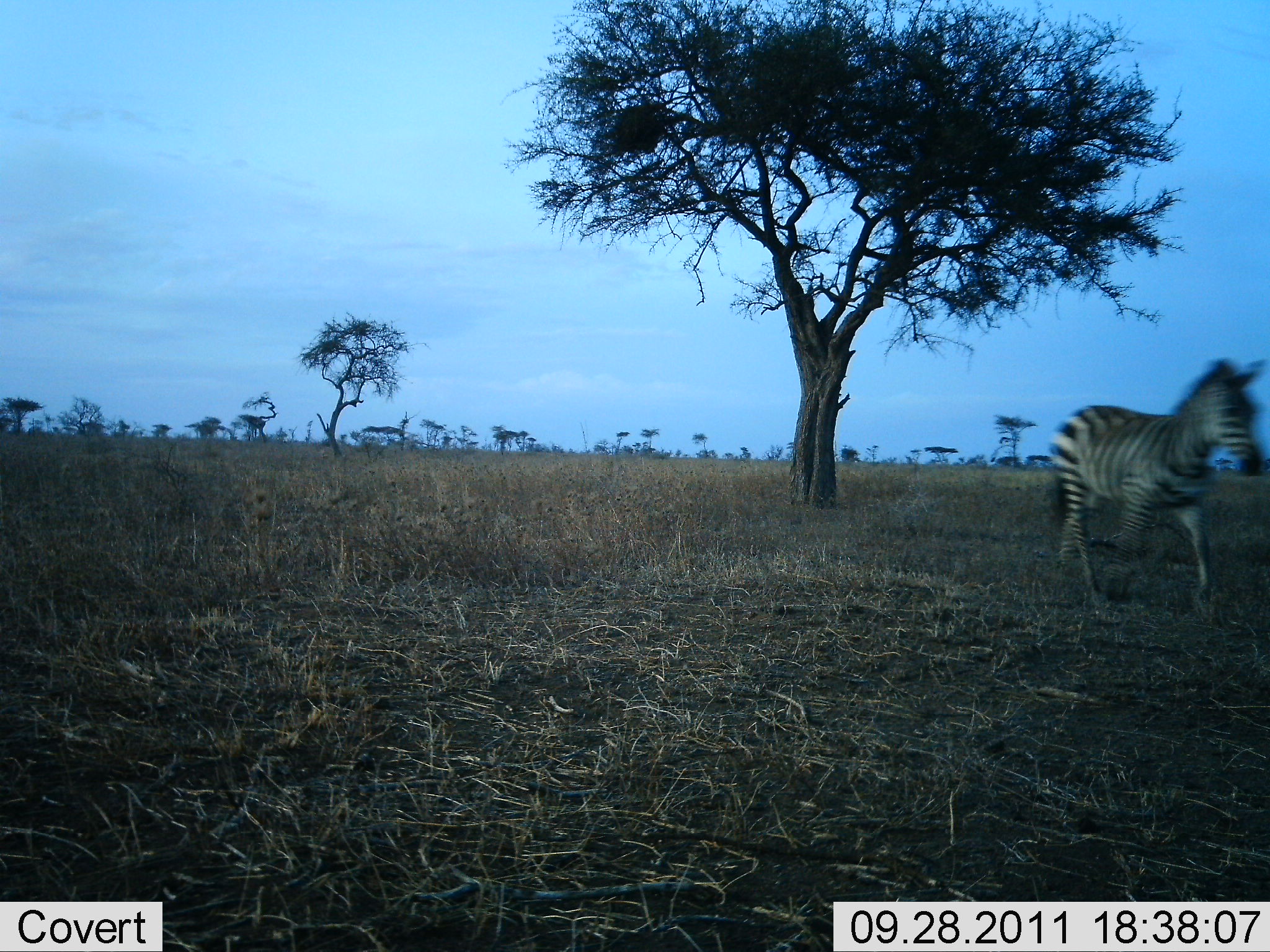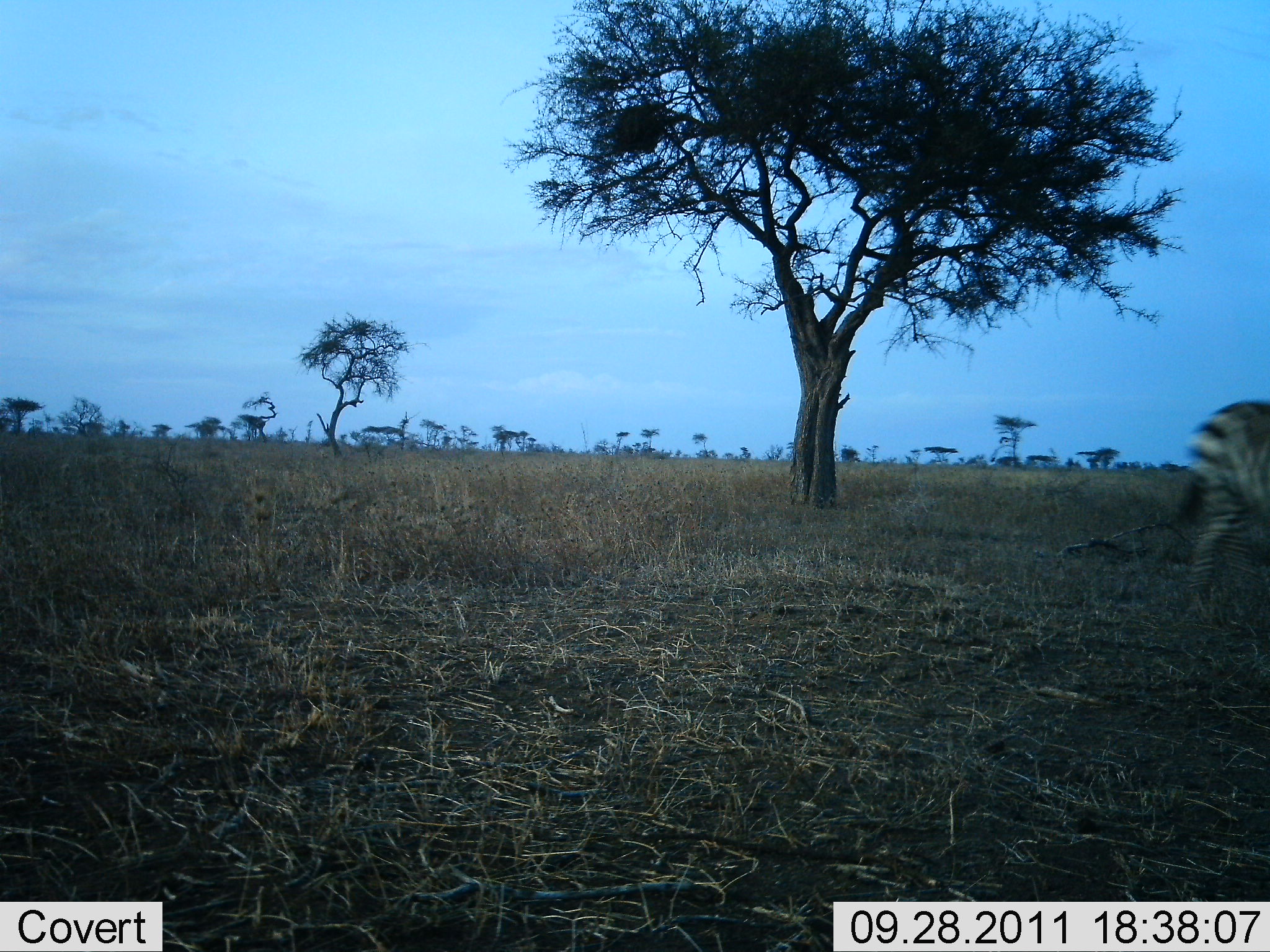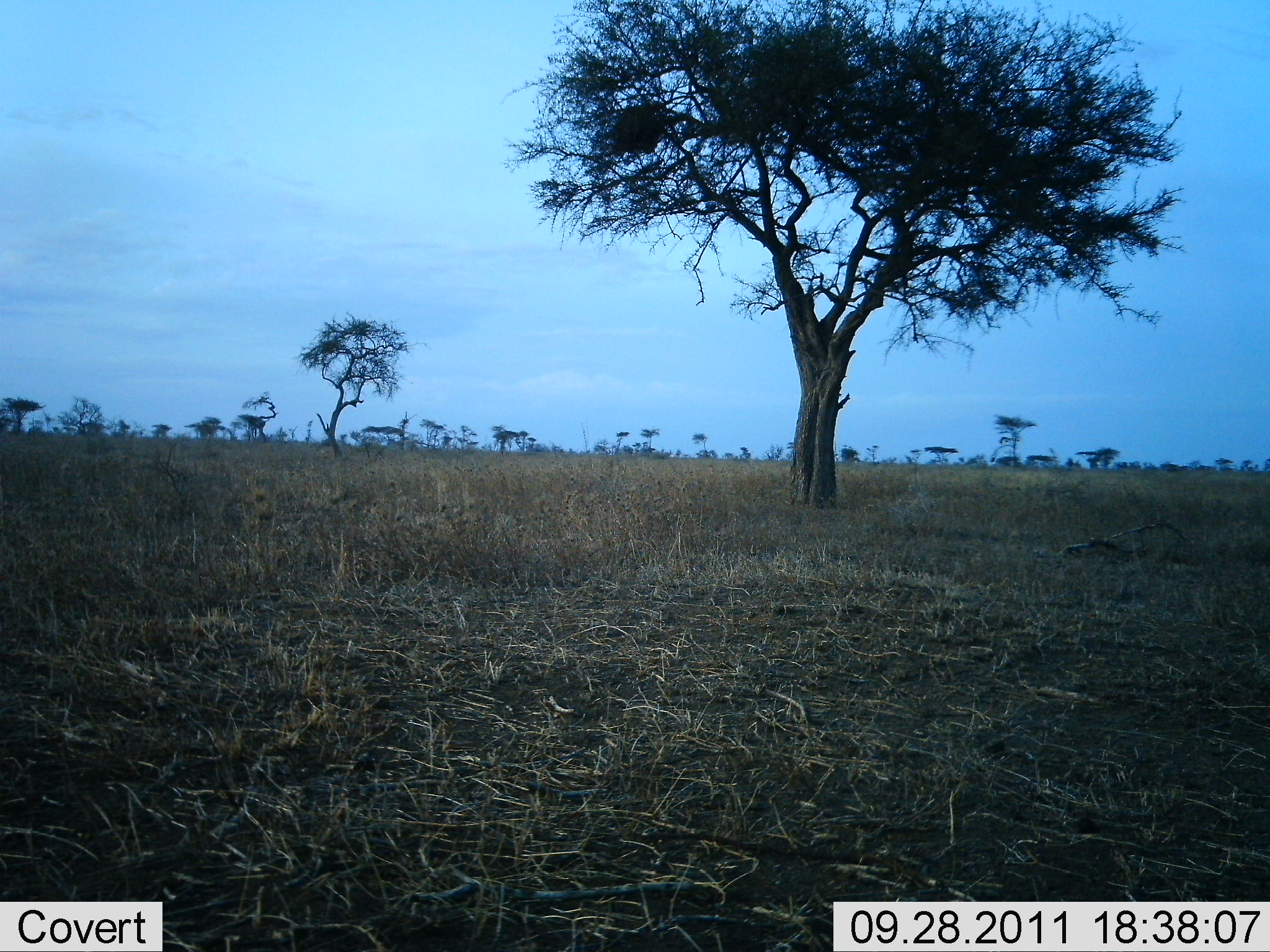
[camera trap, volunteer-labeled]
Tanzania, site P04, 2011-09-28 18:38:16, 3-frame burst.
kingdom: Animalia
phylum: Chordata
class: Mammalia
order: Perissodactyla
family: Equidae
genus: Equus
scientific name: Equus quagga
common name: plains zebra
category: zebra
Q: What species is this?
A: Zebra (plains zebra) (Equus quagga).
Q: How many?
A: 1.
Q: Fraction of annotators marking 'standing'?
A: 6%.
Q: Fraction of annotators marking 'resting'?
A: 0%.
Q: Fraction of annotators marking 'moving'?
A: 94%.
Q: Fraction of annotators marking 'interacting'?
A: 0%.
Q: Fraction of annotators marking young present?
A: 0%.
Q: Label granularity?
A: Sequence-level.